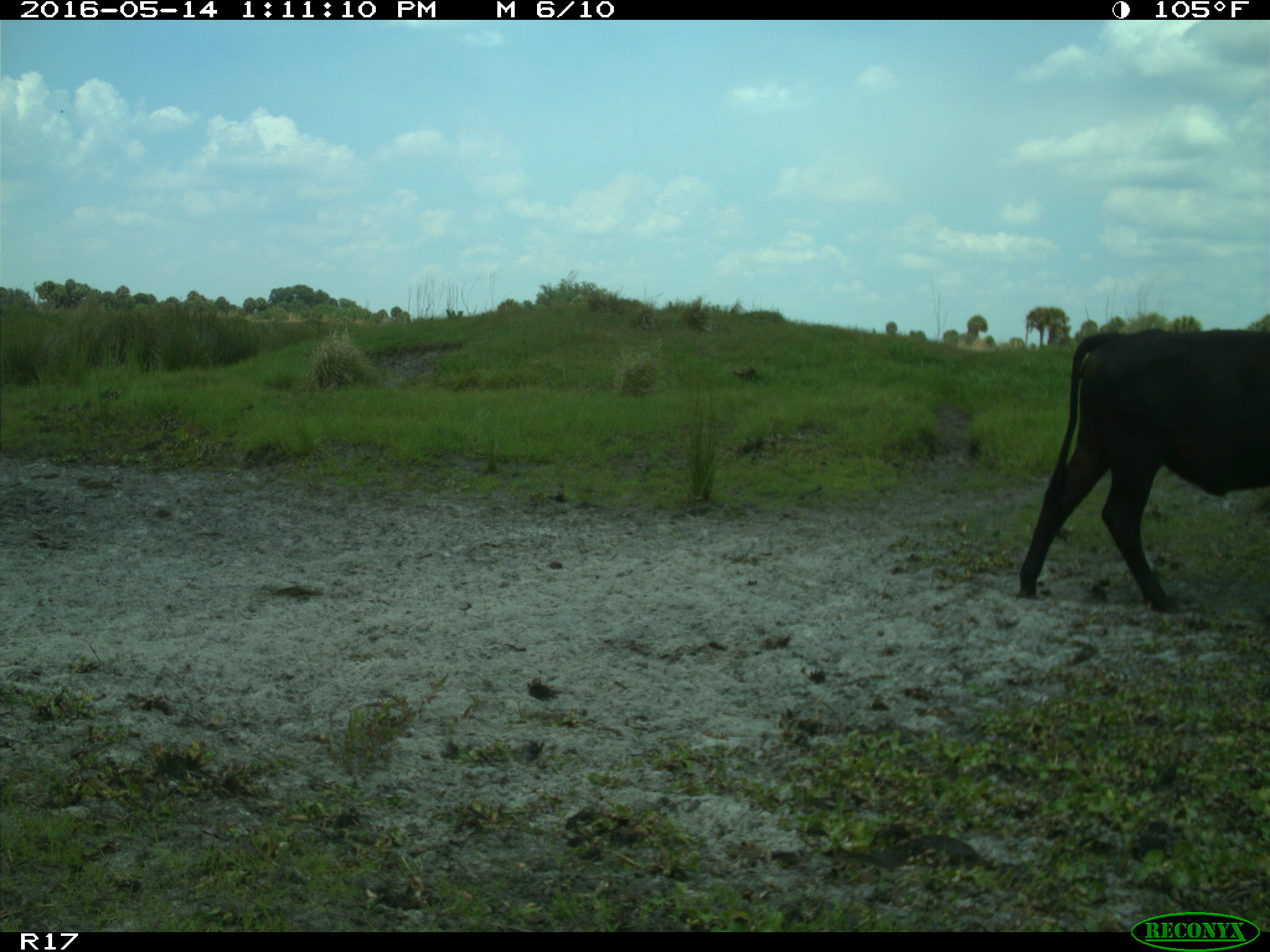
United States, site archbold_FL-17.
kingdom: Animalia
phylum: Chordata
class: Mammalia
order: Artiodactyla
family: Bovidae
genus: Bos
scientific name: Bos taurus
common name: domestic cow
Bos taurus (domestic cow).